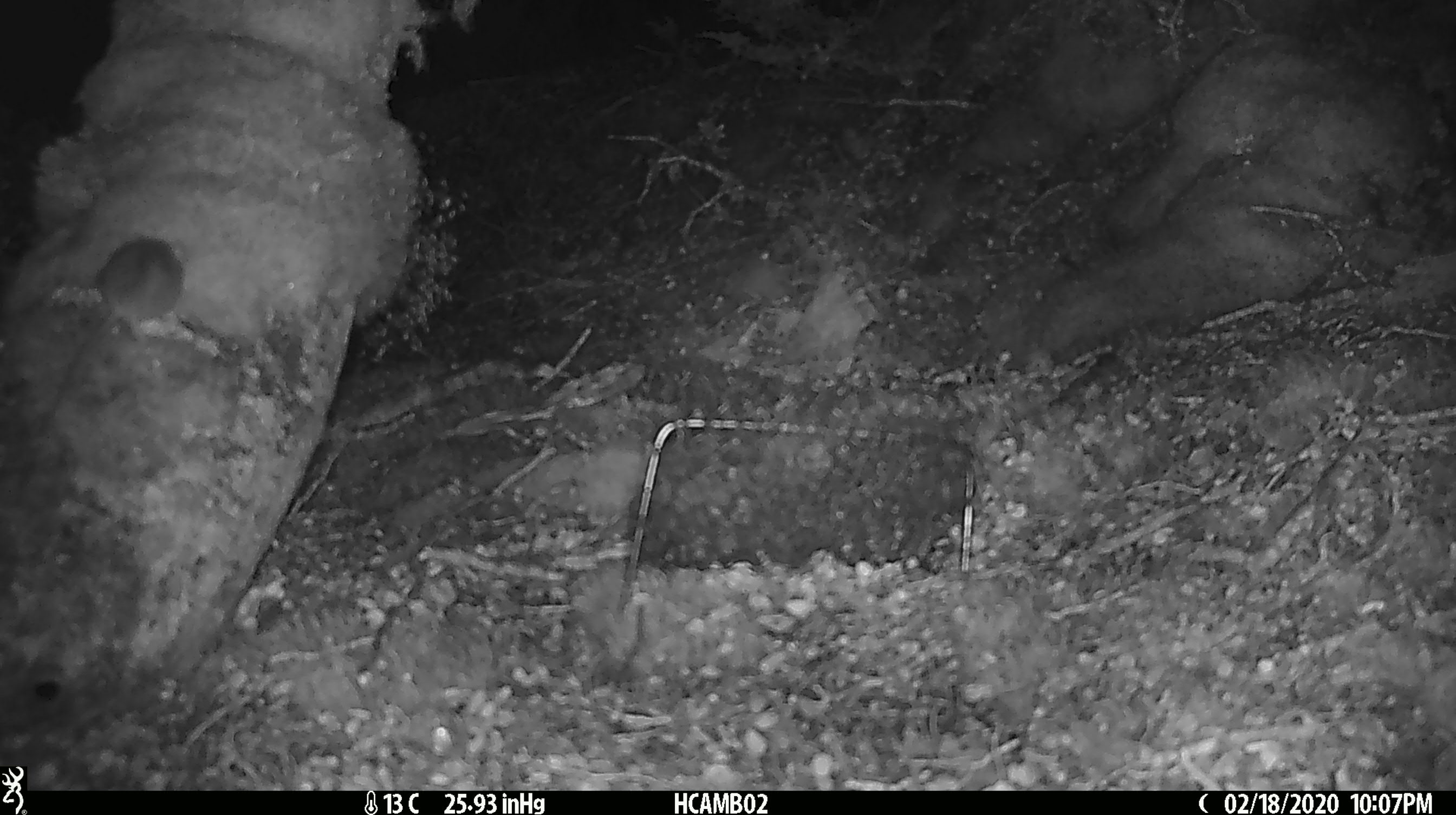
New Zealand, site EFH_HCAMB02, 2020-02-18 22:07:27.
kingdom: Animalia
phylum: Chordata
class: Mammalia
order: Rodentia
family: Muridae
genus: Mus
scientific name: Mus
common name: mouse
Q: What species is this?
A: Mouse (Mus).